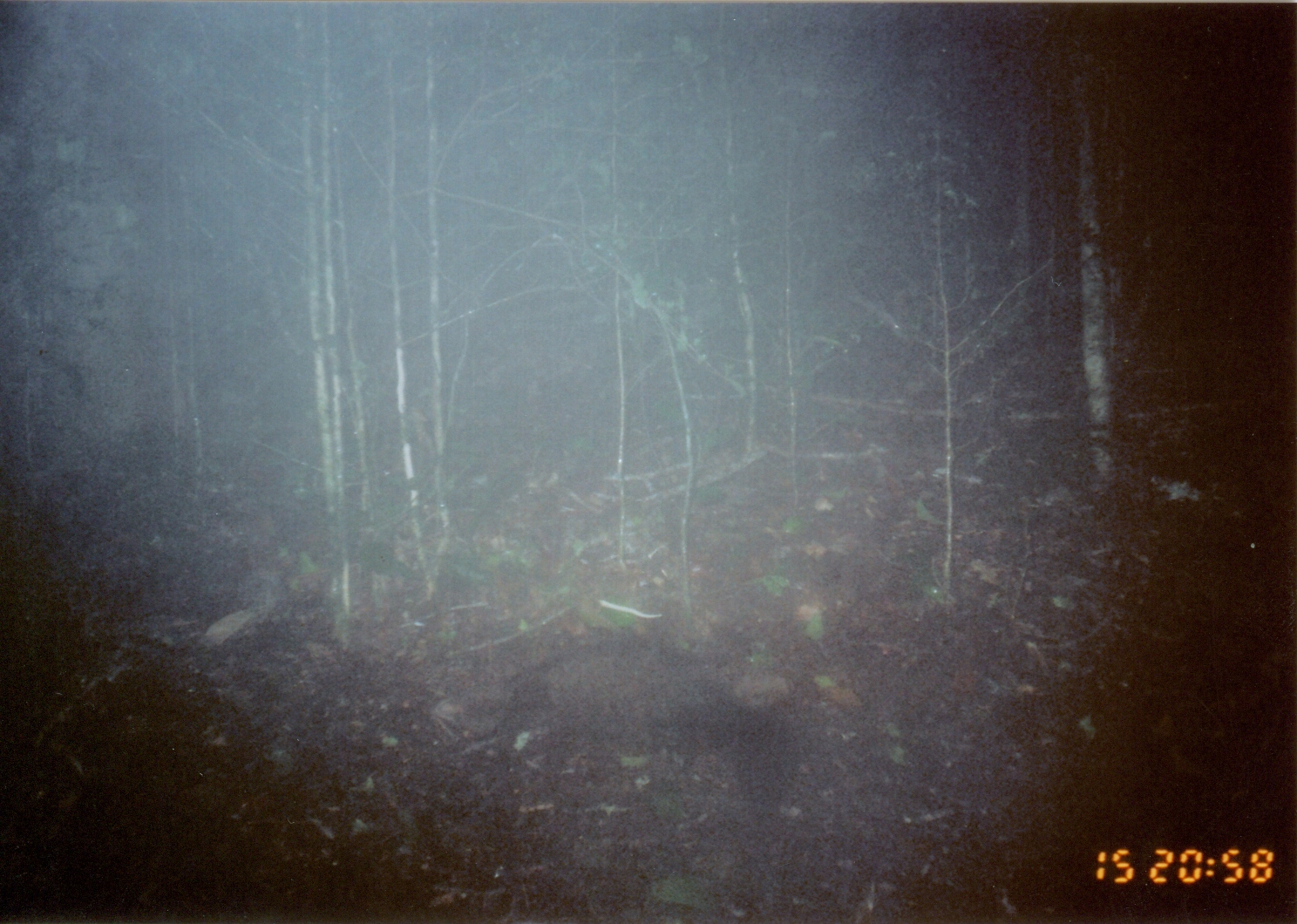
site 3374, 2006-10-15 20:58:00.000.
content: unidentified animal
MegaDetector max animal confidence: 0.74